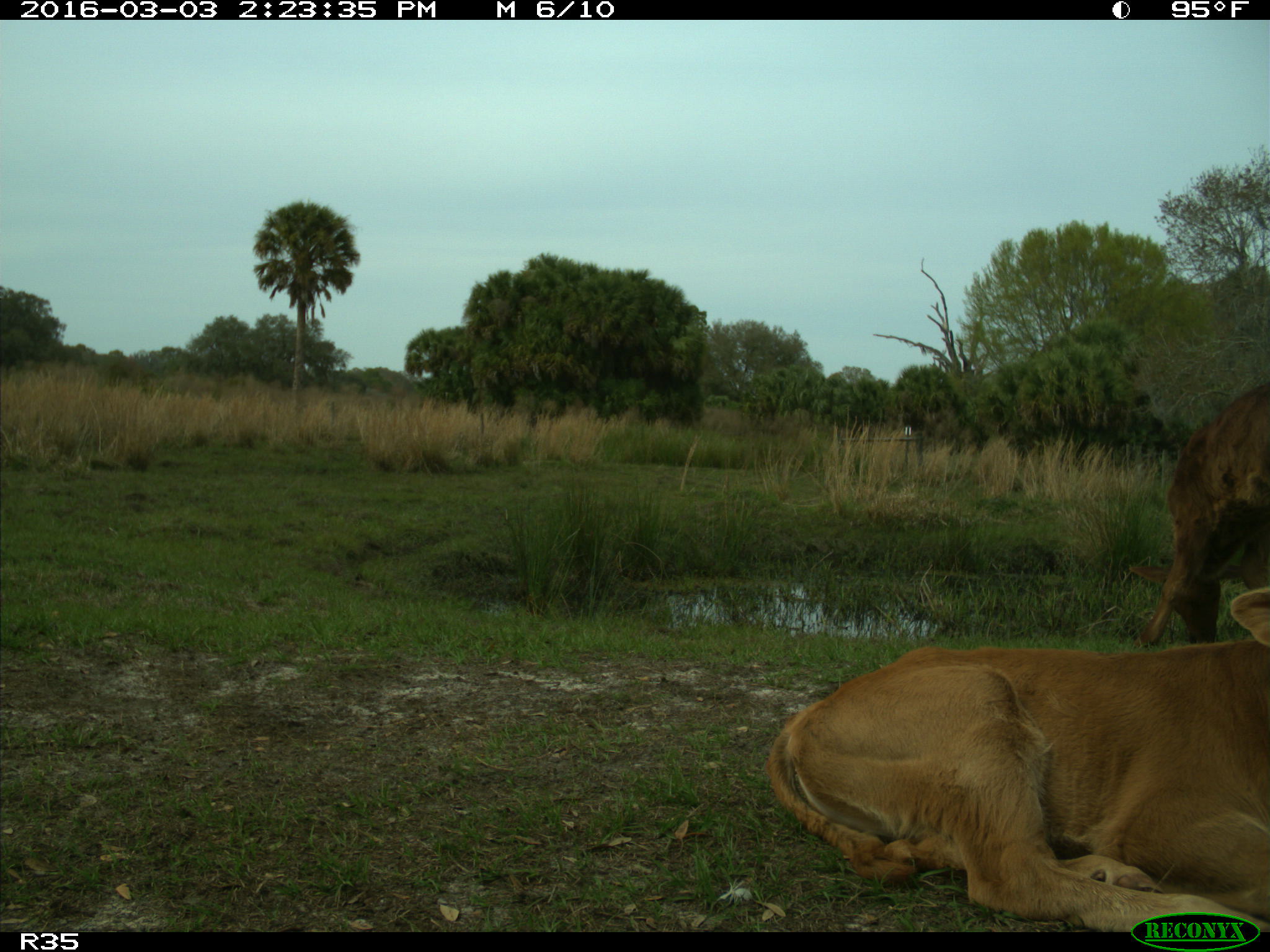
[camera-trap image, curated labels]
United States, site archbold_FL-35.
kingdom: Animalia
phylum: Chordata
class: Mammalia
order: Artiodactyla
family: Bovidae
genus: Bos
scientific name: Bos taurus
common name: domestic cow